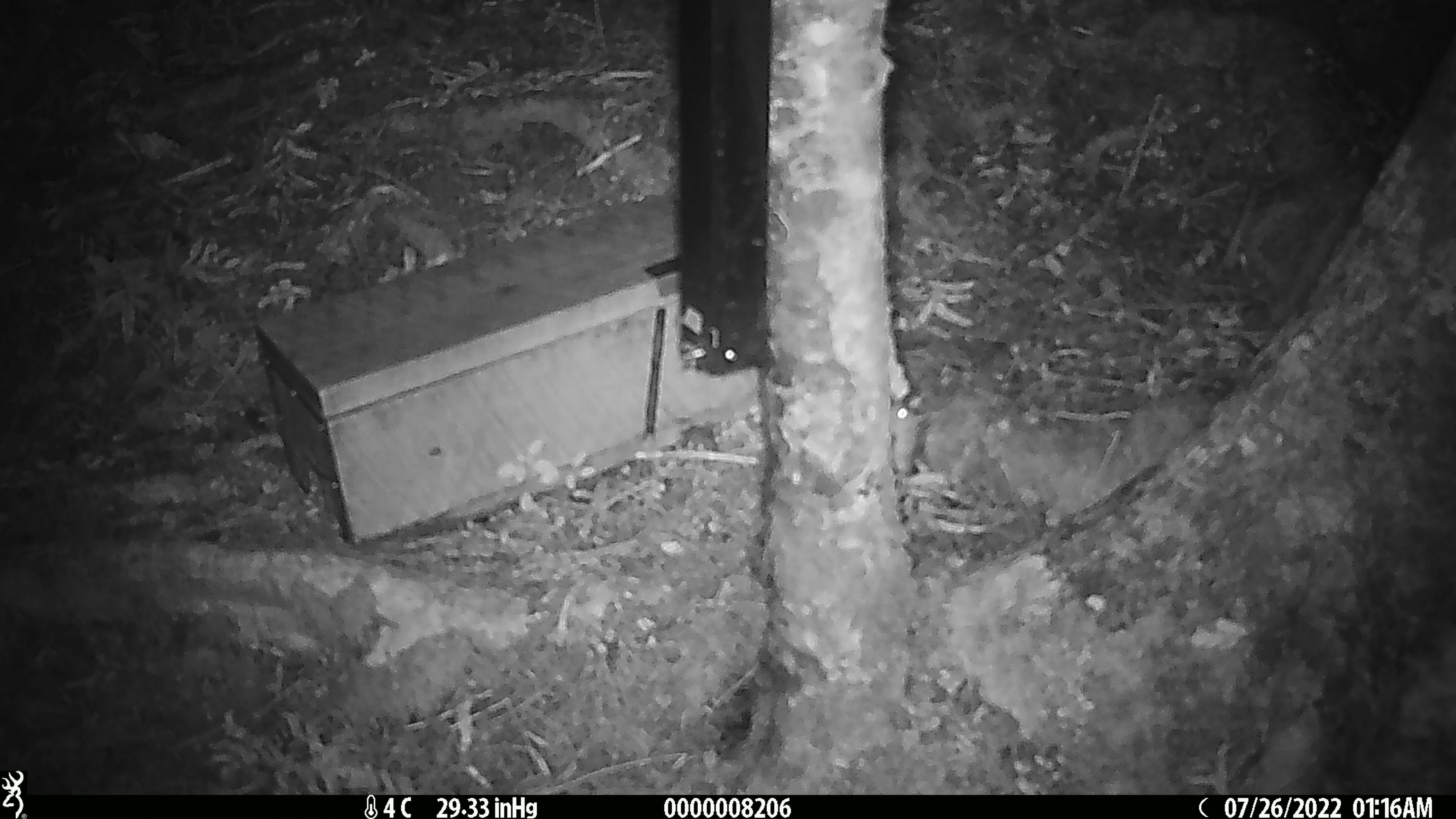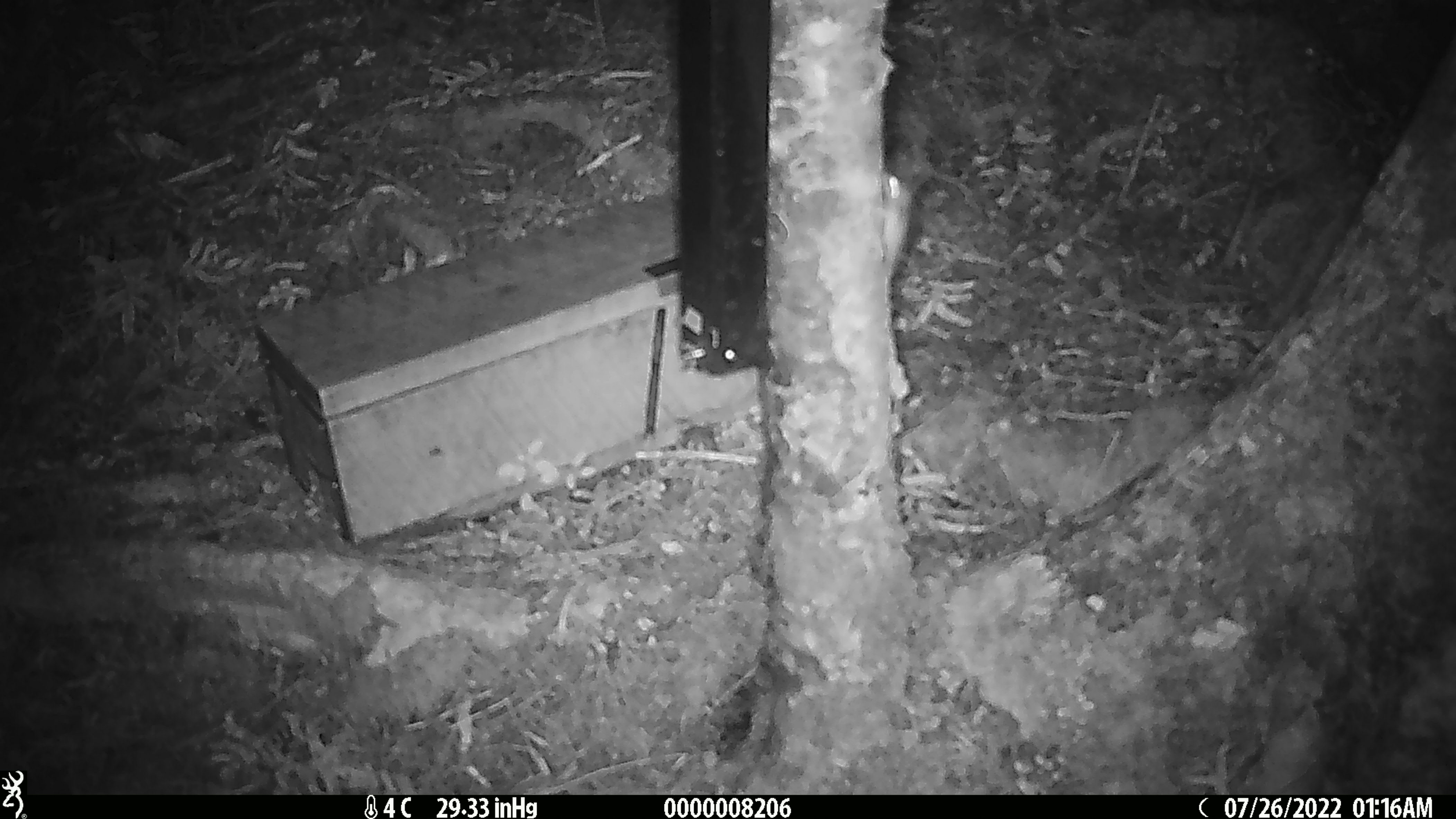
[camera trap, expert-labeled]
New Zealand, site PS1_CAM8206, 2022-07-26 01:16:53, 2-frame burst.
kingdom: Animalia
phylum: Chordata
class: Mammalia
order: Rodentia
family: Muridae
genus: Mus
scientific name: Mus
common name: mouse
Mouse (Mus).